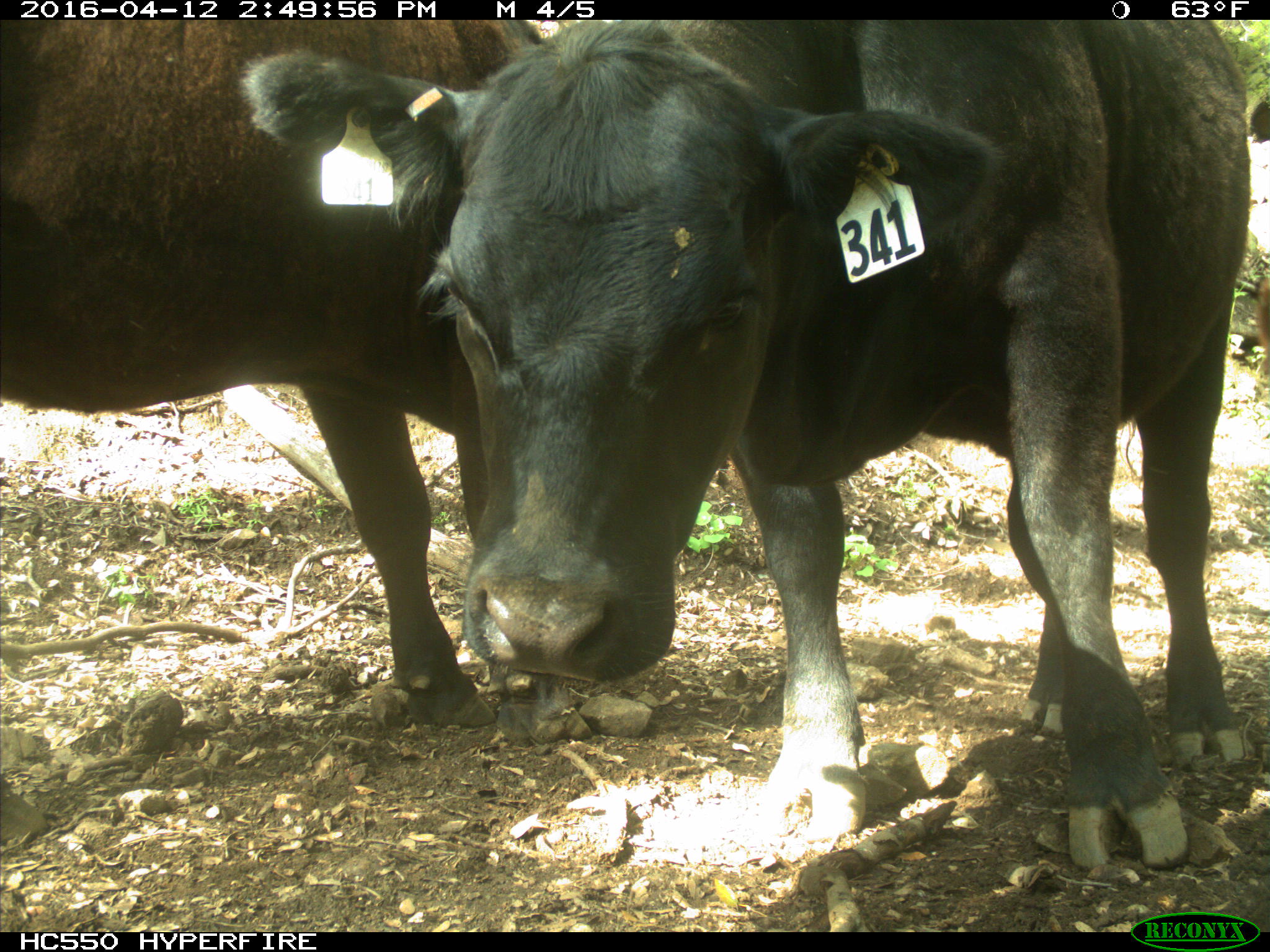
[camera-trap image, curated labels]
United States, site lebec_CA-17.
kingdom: Animalia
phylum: Chordata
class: Mammalia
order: Artiodactyla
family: Bovidae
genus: Bos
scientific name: Bos taurus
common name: domestic cow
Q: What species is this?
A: Bos taurus (domestic cow).